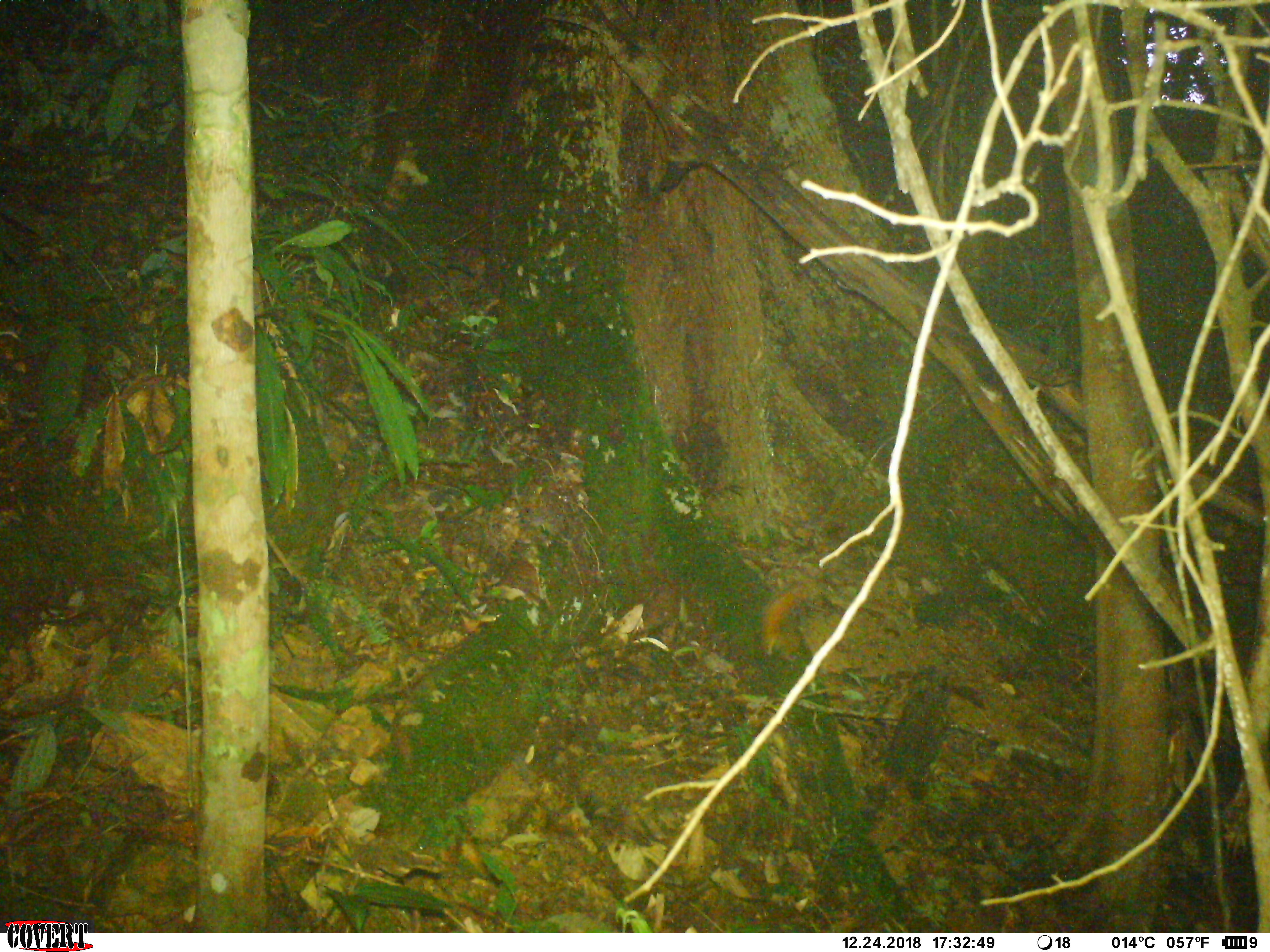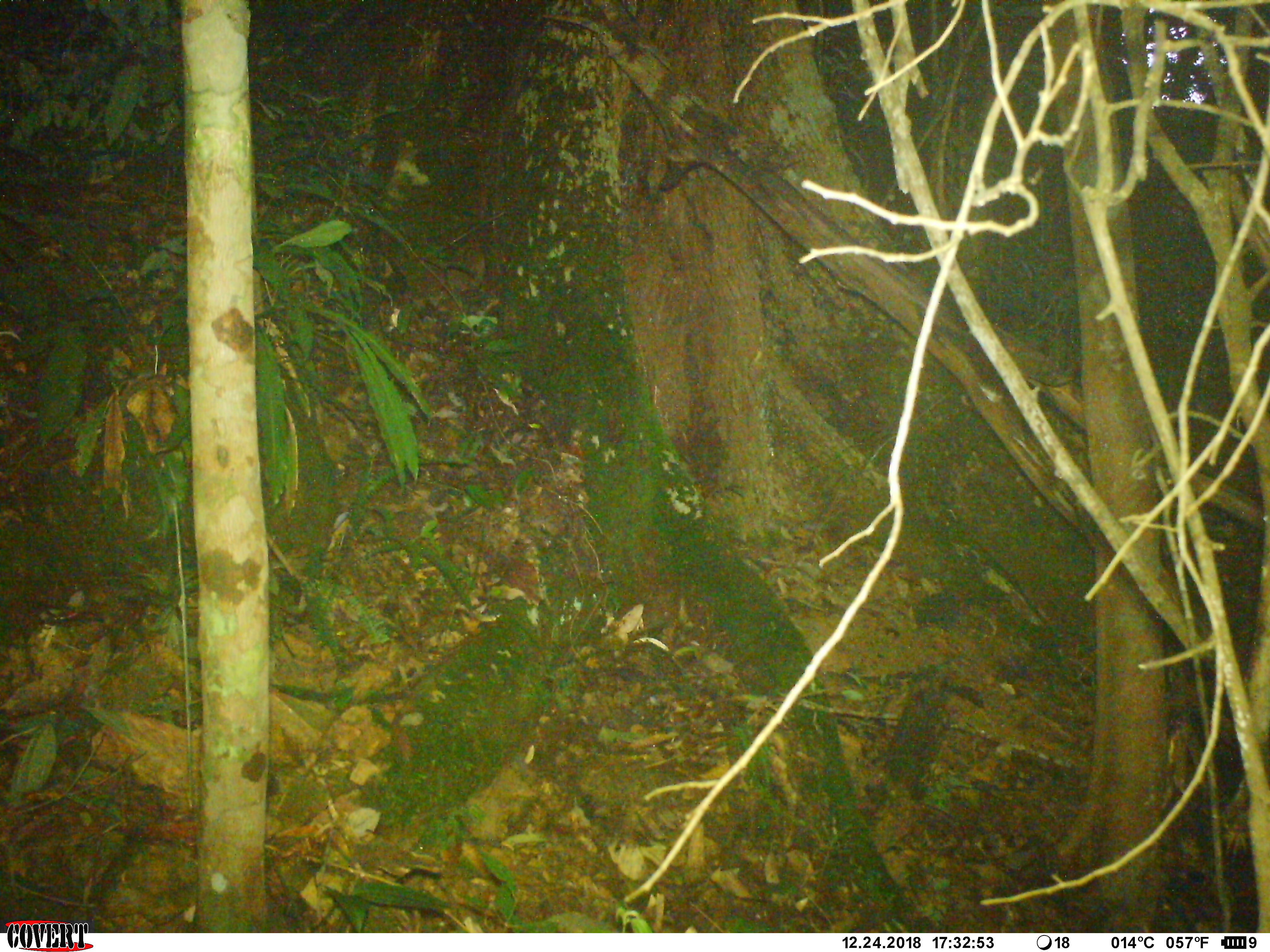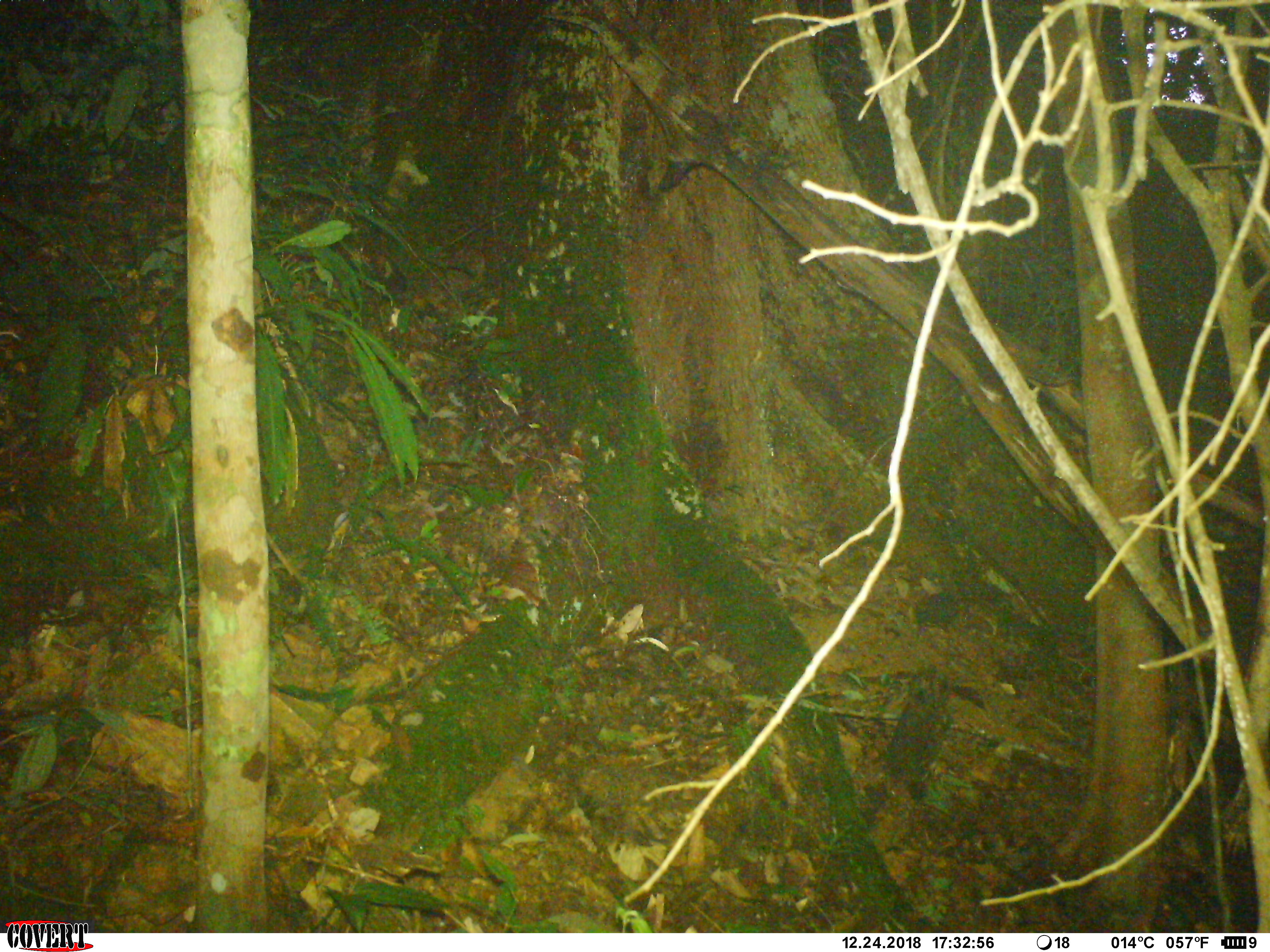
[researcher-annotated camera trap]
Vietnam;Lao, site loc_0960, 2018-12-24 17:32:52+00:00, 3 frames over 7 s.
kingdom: Animalia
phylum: Chordata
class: Mammalia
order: Rodentia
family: Sciuridae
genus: Dremomys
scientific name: Dremomys rufigenis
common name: red-cheeked squirrel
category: red cheeked squirrel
Red cheeked squirrel (red-cheeked squirrel) (Dremomys rufigenis). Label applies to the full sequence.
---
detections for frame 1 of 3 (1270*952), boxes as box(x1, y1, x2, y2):
red cheeked squirrel: box(758, 579, 812, 658)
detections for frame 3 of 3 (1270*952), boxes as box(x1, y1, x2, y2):
red cheeked squirrel: box(348, 21, 440, 297)